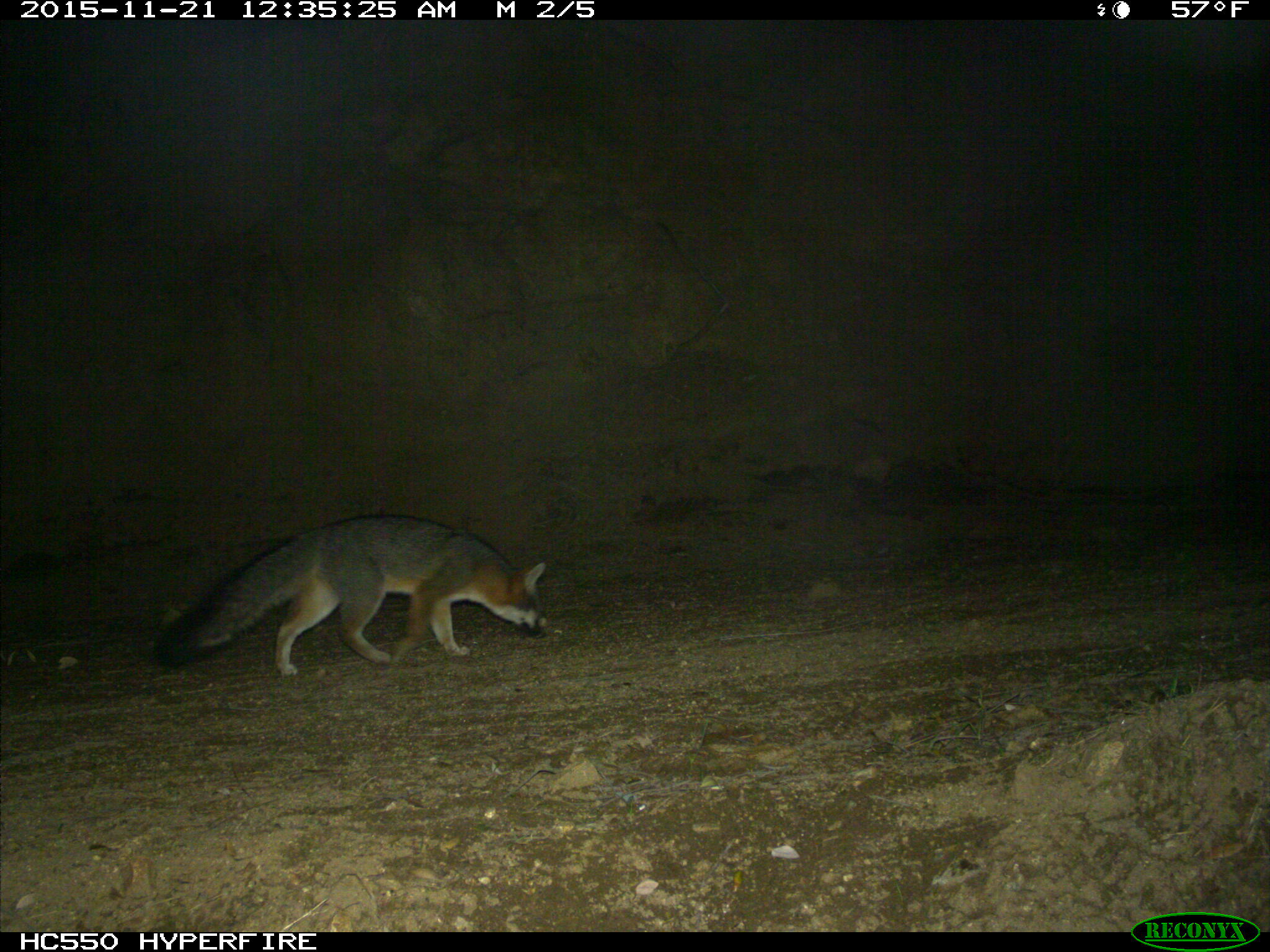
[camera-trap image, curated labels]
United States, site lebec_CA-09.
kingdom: Animalia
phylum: Chordata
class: Mammalia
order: Carnivora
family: Canidae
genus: Urocyon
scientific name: Urocyon cinereoargenteus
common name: gray fox